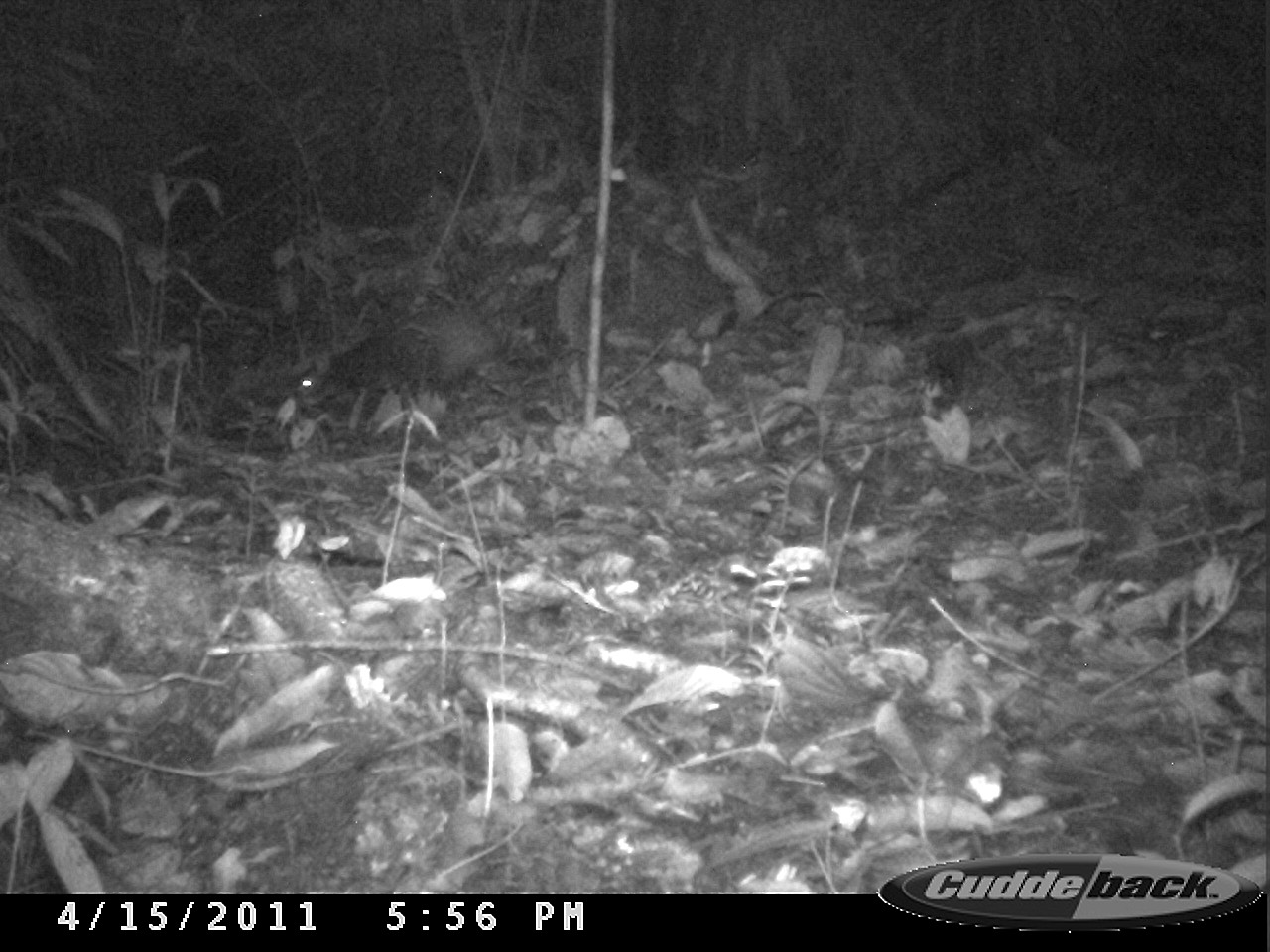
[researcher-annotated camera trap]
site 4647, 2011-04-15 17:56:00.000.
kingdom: Animalia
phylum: Chordata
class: Mammalia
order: Rodentia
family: Dasyproctidae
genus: Dasyprocta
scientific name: Dasyprocta leporina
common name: red-rumped agouti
Dasyprocta leporina (red-rumped agouti), count 1.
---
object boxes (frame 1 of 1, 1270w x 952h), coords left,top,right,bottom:
dasyprocta leporina: 292,306,505,408